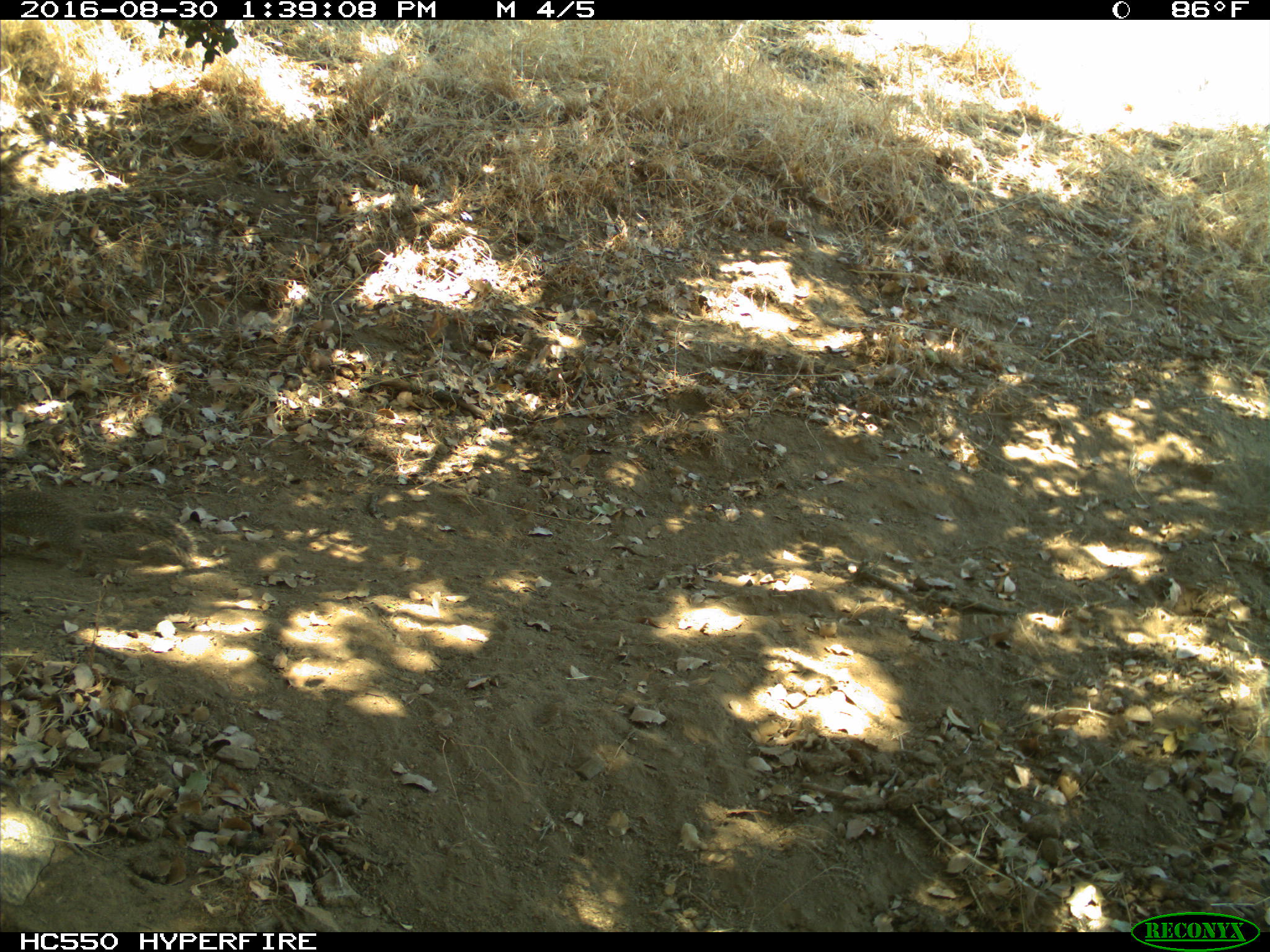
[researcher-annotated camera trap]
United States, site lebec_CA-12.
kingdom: Animalia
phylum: Chordata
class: Mammalia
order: Rodentia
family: Sciuridae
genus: Otospermophilus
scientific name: Otospermophilus beecheyi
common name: california ground squirrel